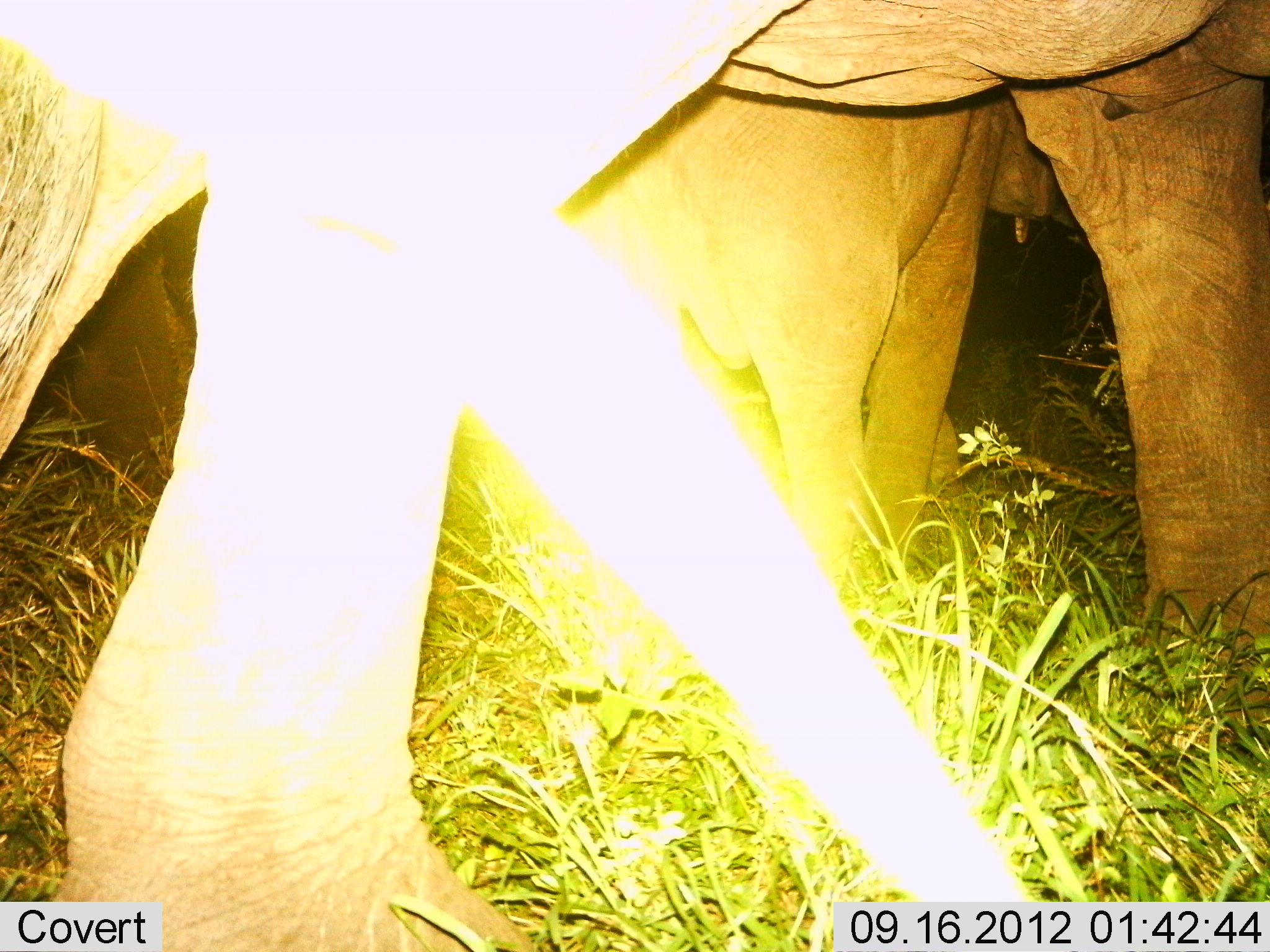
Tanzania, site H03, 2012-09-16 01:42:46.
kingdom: Animalia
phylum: Chordata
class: Mammalia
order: Proboscidea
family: Elephantidae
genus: Loxodonta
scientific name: Loxodonta africana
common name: african bush elephant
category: elephant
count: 2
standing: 80%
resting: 0%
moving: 20%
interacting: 0%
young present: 40%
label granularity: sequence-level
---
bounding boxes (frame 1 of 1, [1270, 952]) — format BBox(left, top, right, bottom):
group: BBox(1, 1, 1270, 952)